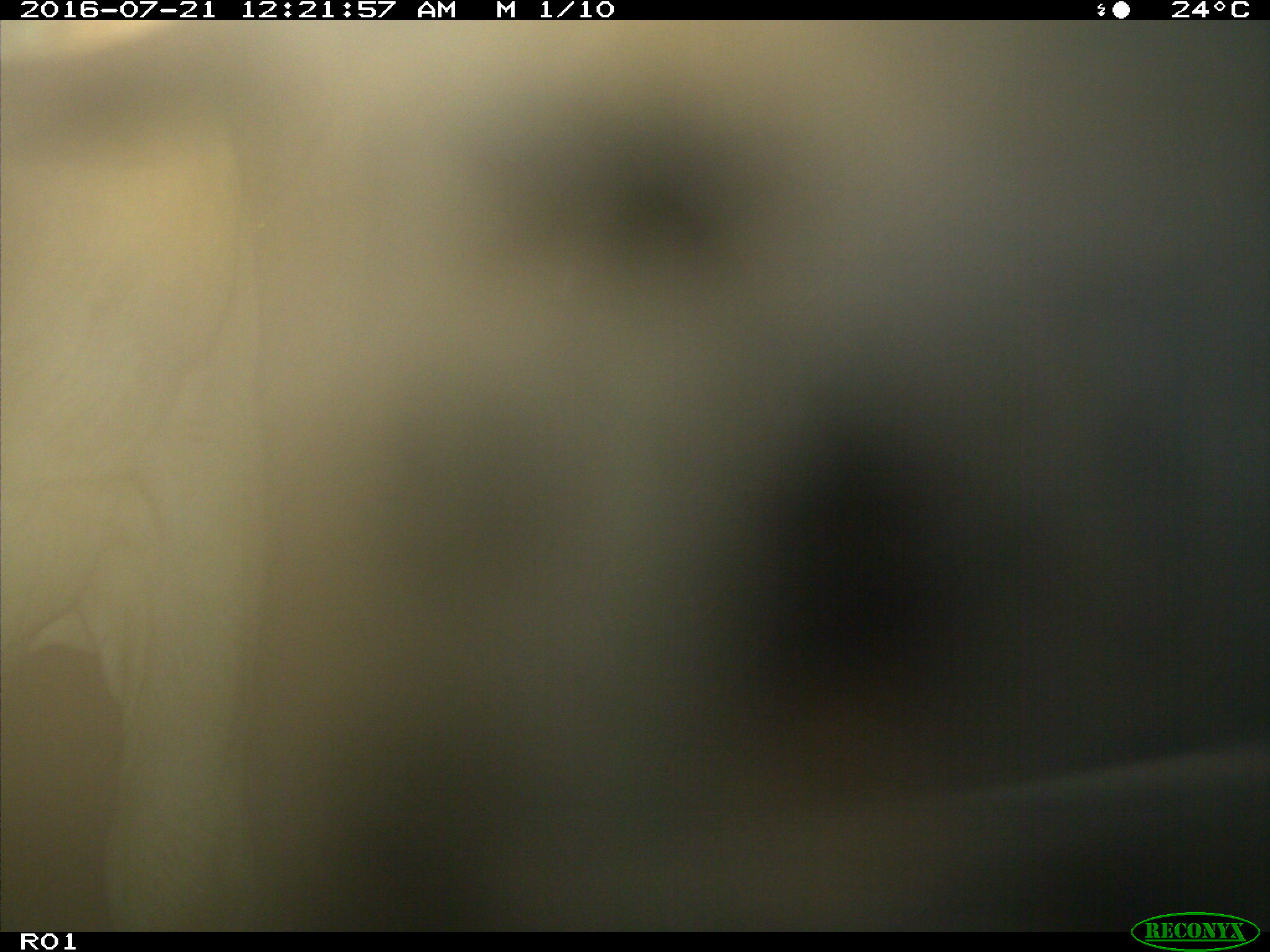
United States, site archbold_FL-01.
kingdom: Animalia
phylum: Chordata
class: Mammalia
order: Artiodactyla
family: Bovidae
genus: Bos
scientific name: Bos taurus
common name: domestic cow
Bos taurus (domestic cow).